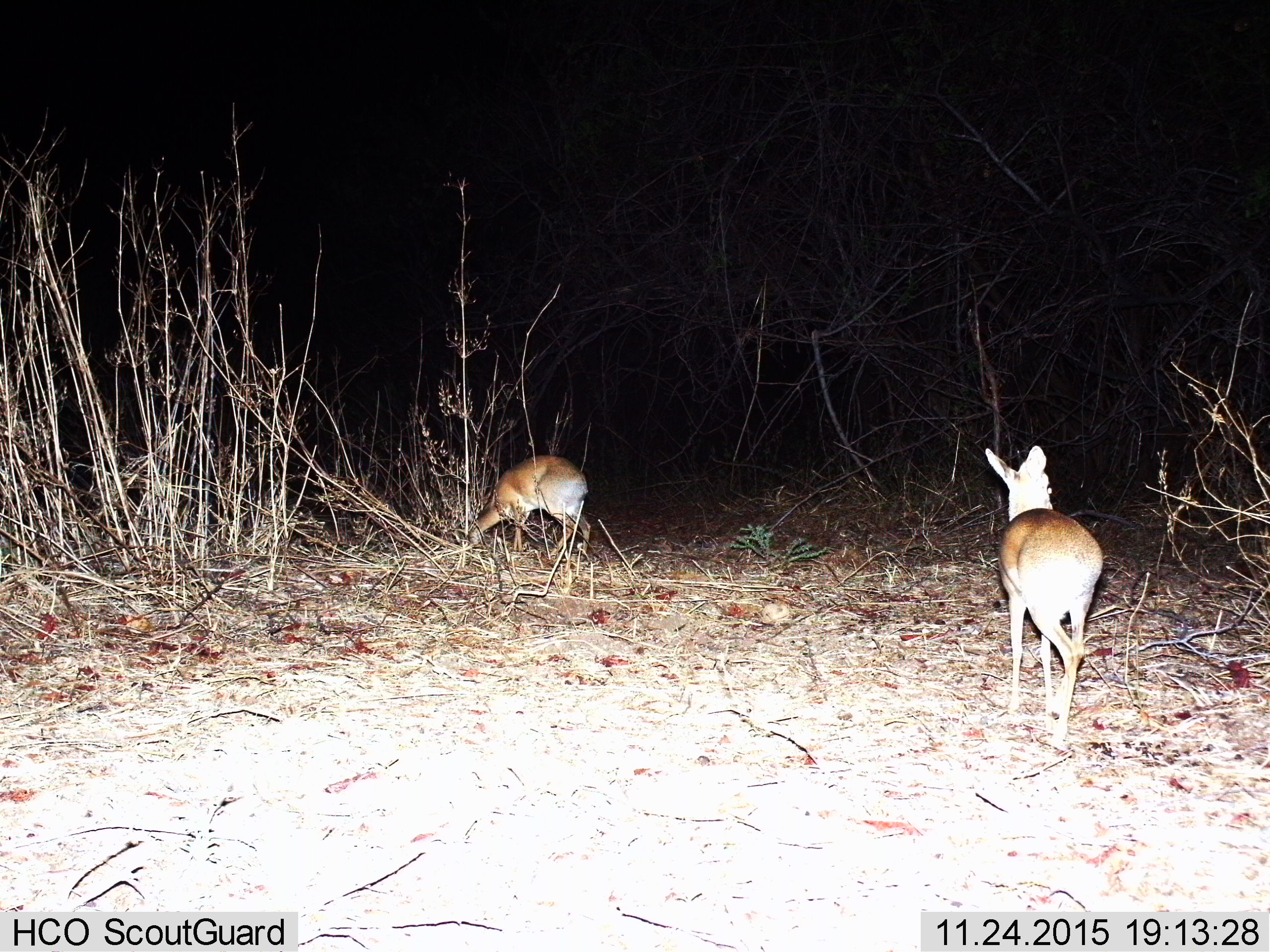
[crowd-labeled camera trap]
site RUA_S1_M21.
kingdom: Animalia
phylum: Chordata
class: Mammalia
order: Artiodactyla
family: Bovidae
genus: Madoqua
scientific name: Madoqua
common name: dik-dik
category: dikdik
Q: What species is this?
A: Dikdik (dik-dik) (Madoqua).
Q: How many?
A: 2.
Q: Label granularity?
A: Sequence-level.